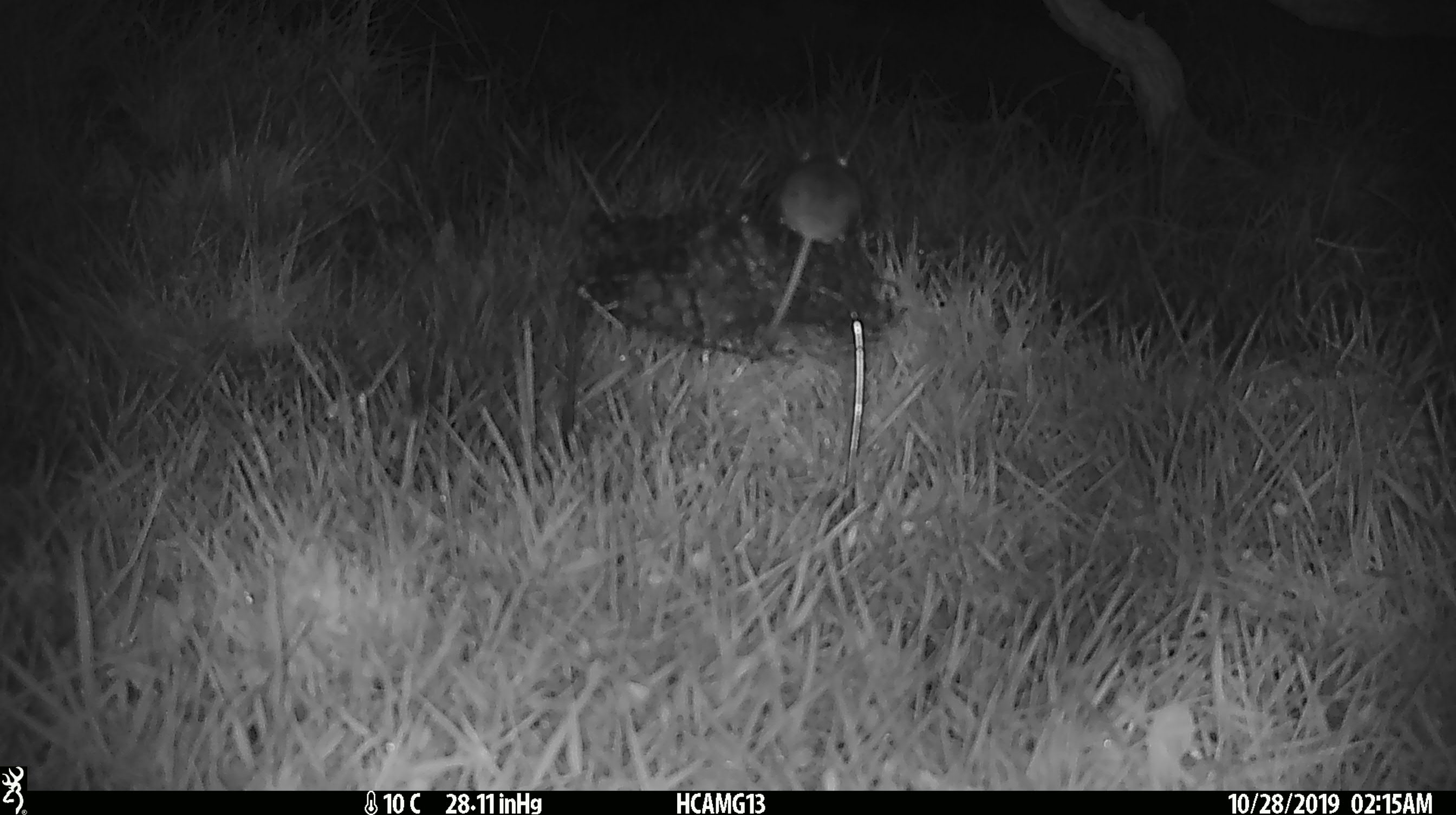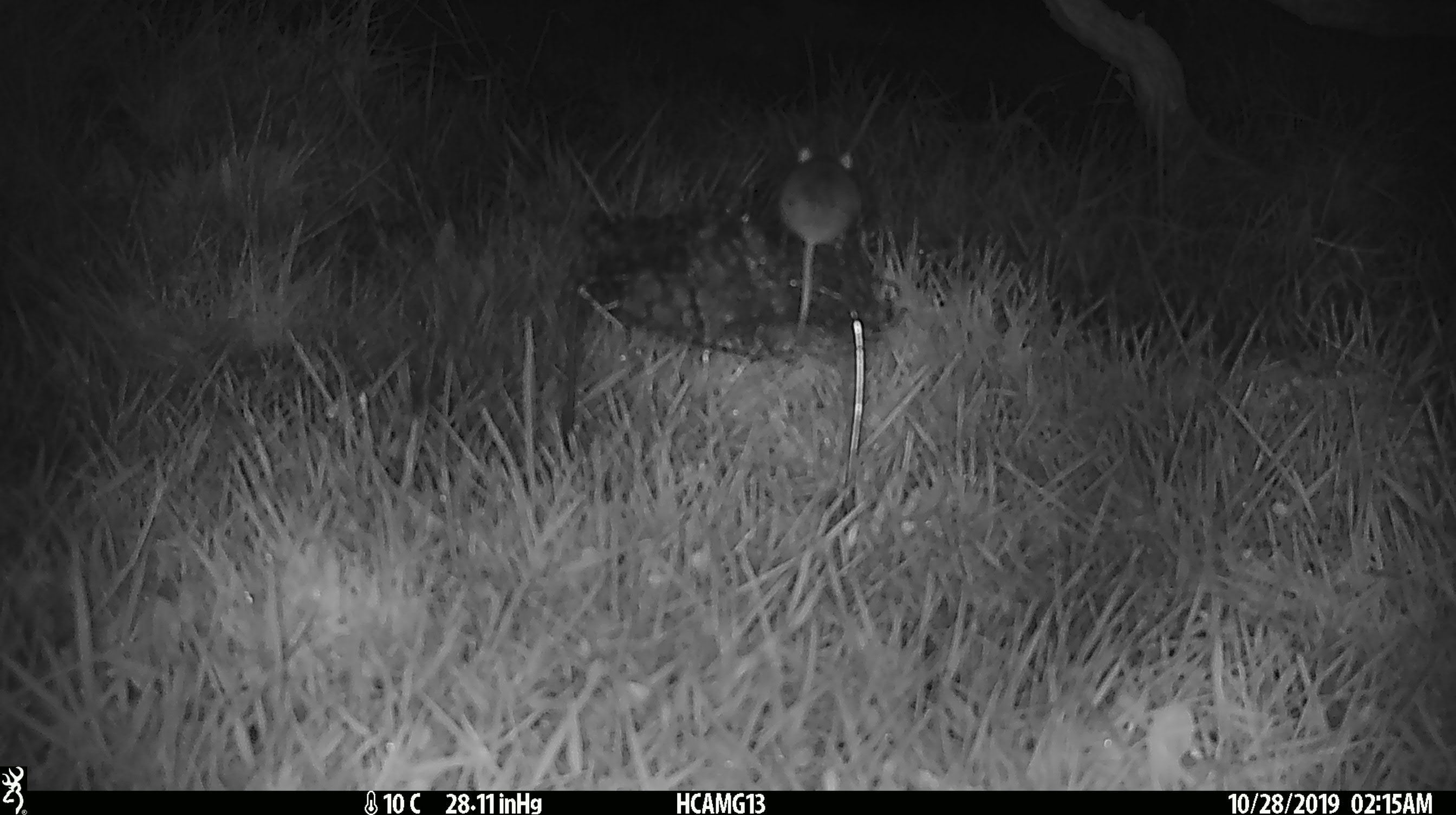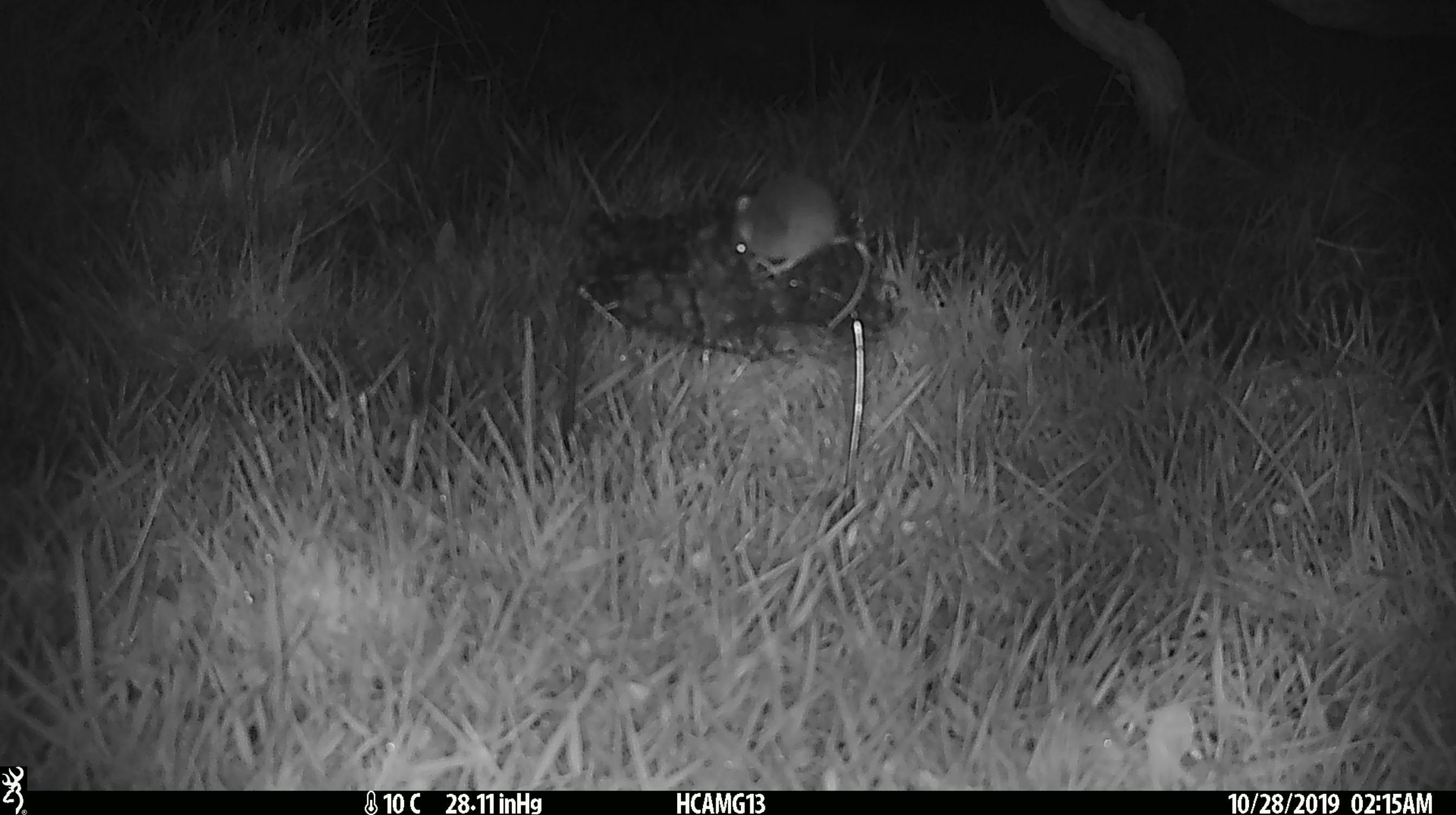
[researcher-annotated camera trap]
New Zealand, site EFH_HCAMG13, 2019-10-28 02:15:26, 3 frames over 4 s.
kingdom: Animalia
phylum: Chordata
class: Mammalia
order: Rodentia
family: Muridae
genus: Mus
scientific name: Mus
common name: mouse